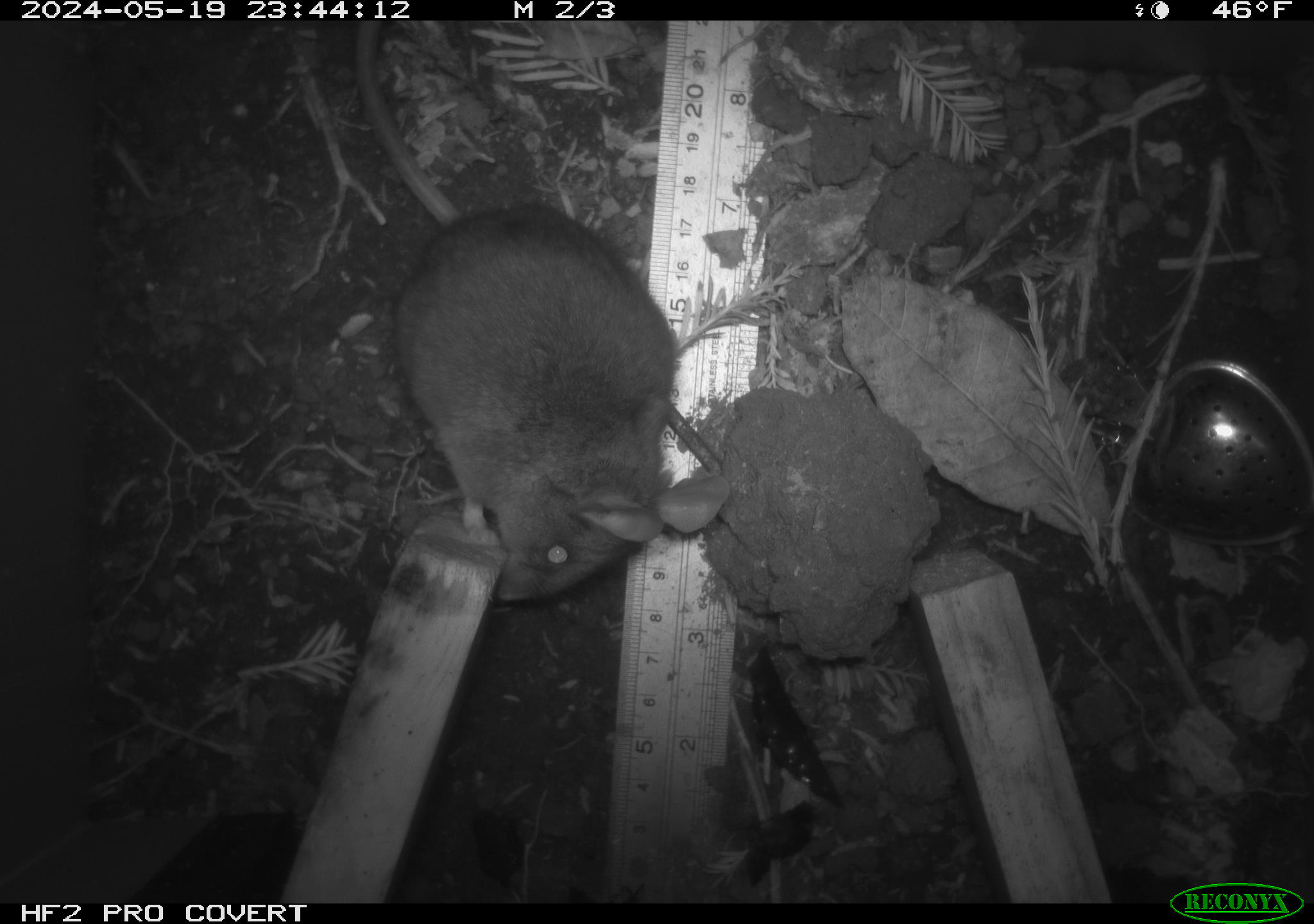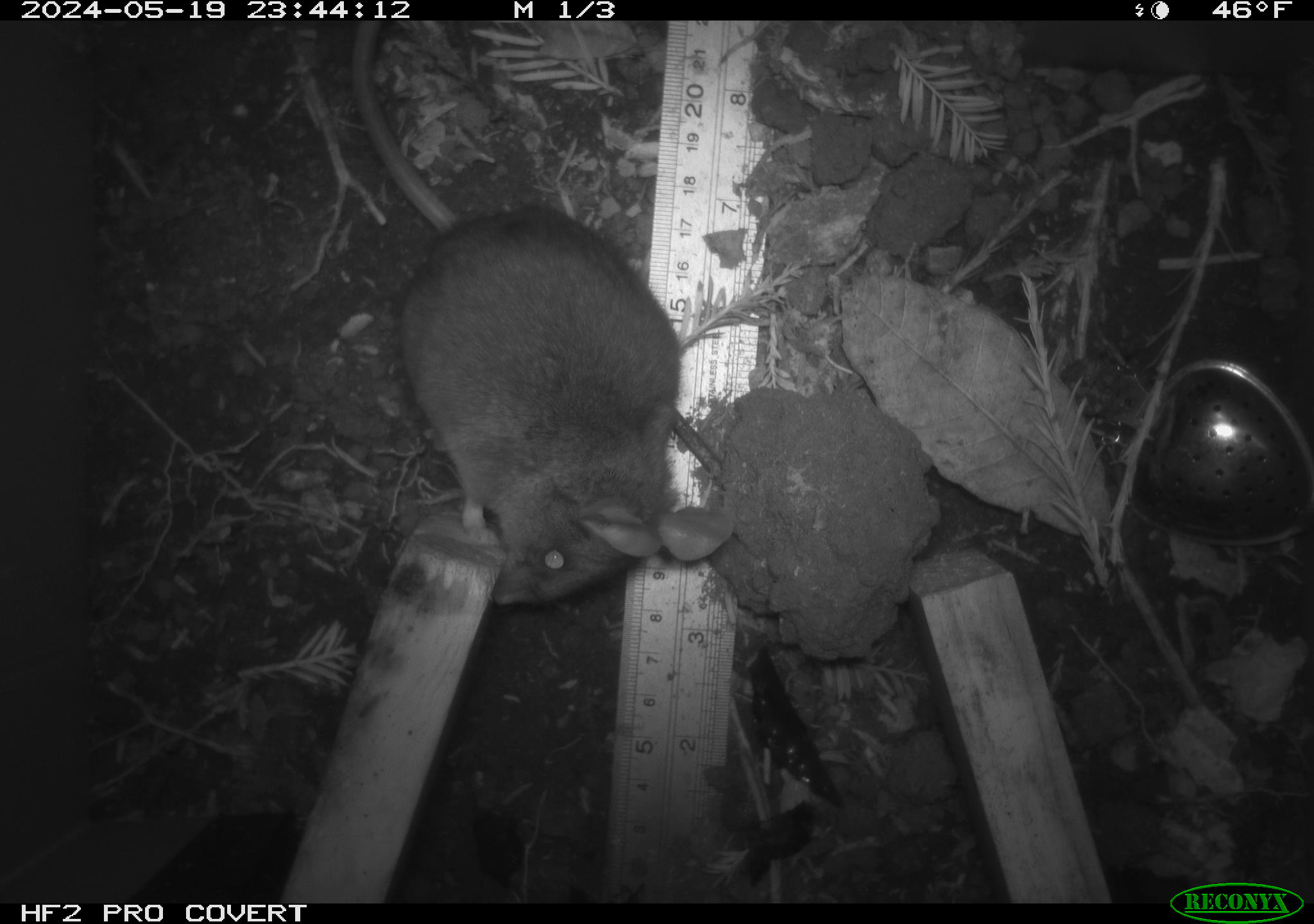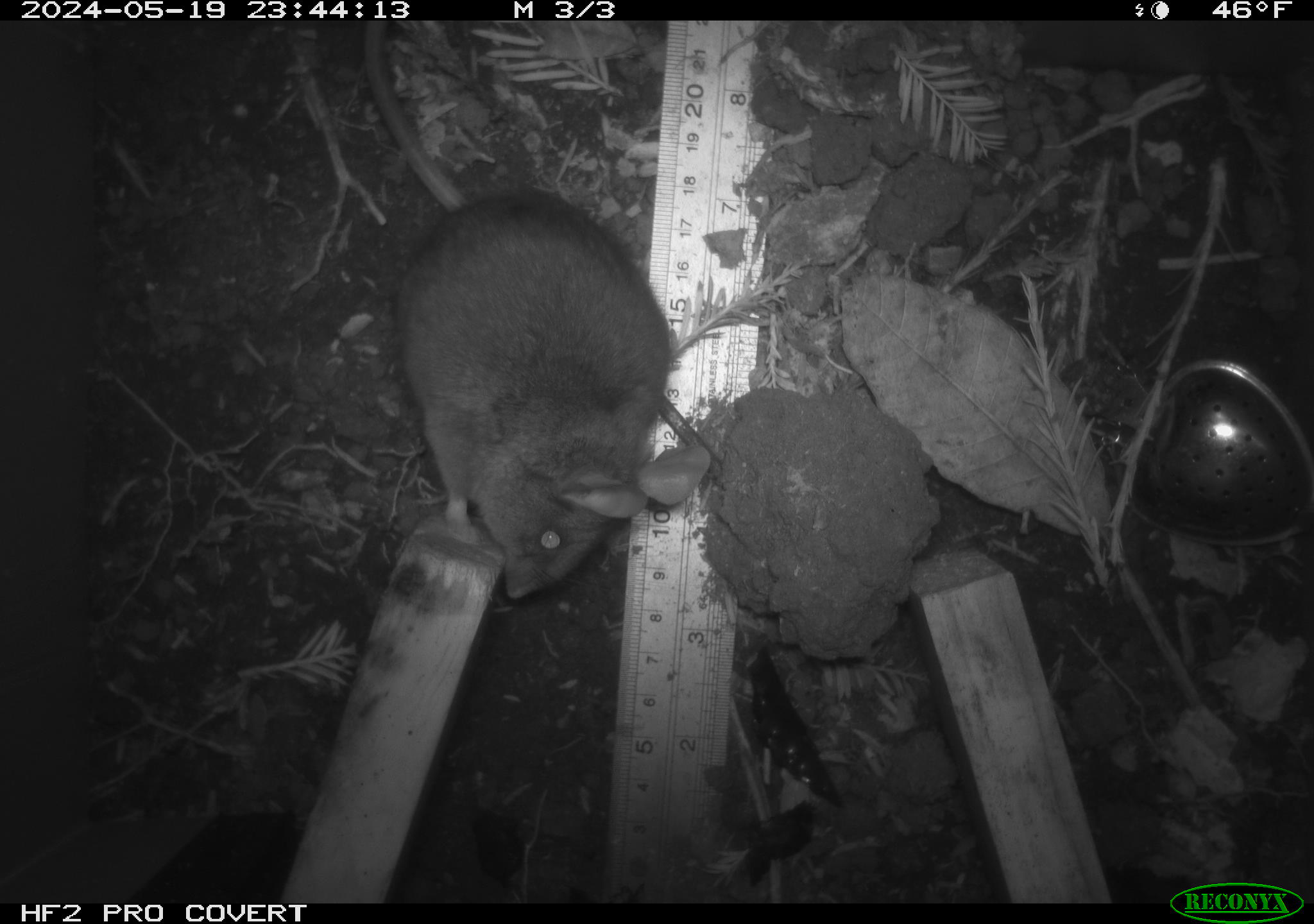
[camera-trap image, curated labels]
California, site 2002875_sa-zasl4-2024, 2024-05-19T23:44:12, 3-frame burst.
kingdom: Animalia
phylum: Chordata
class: Mammalia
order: Rodentia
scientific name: Rodentia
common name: rodent